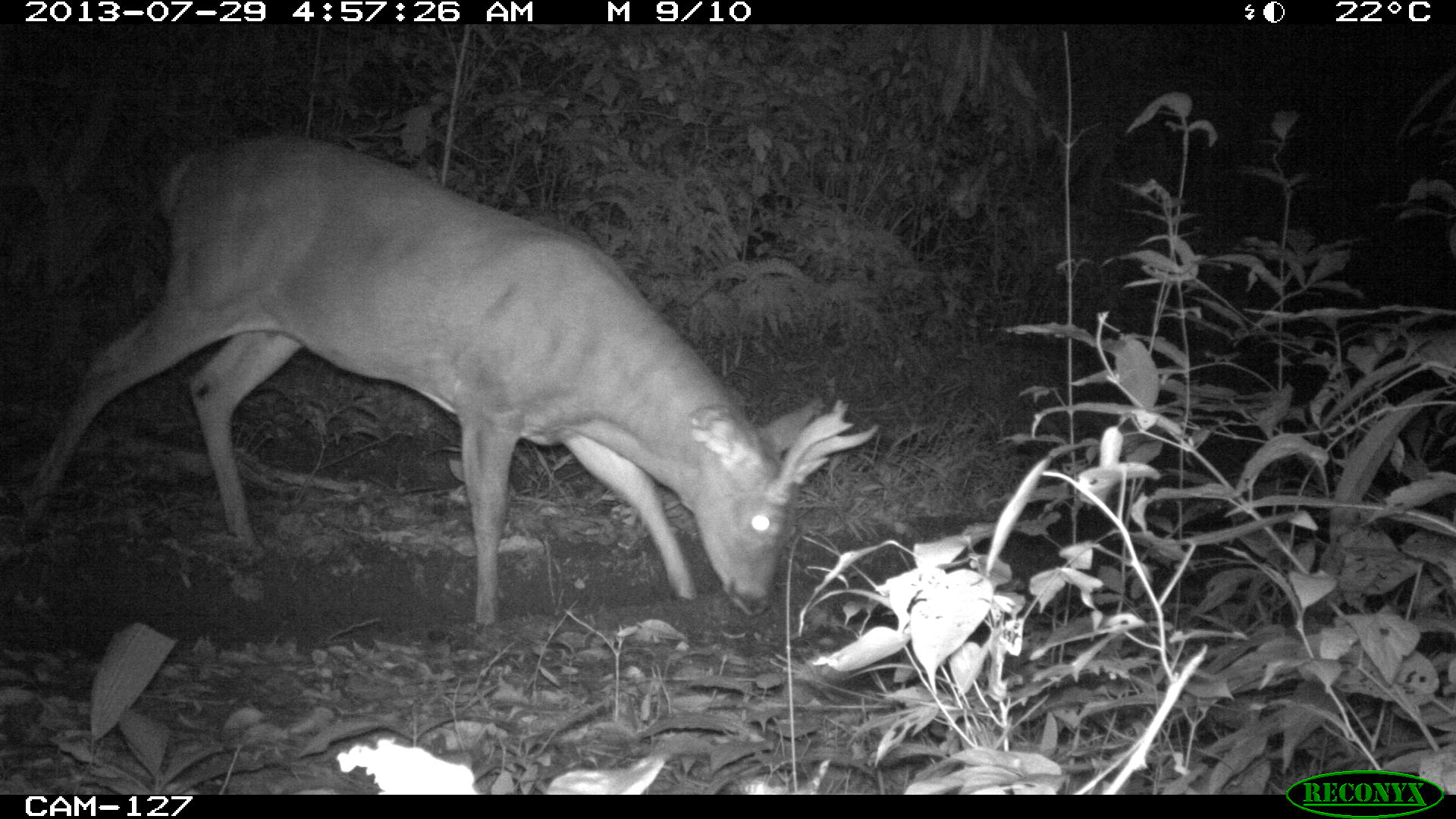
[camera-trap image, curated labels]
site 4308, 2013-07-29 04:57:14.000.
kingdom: Animalia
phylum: Chordata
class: Mammalia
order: Artiodactyla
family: Cervidae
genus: Odocoileus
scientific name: Odocoileus virginianus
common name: white-tailed deer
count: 1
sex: male